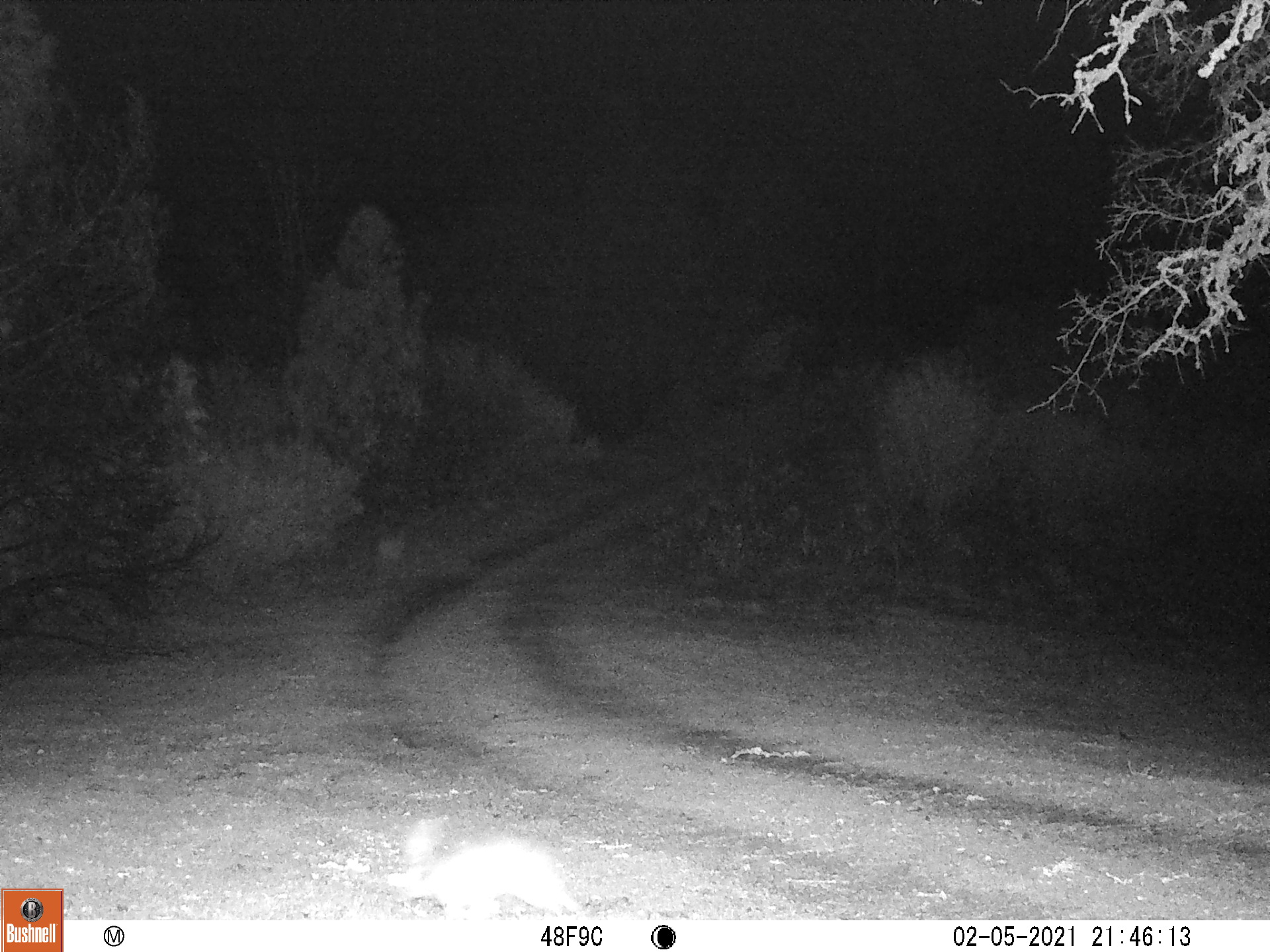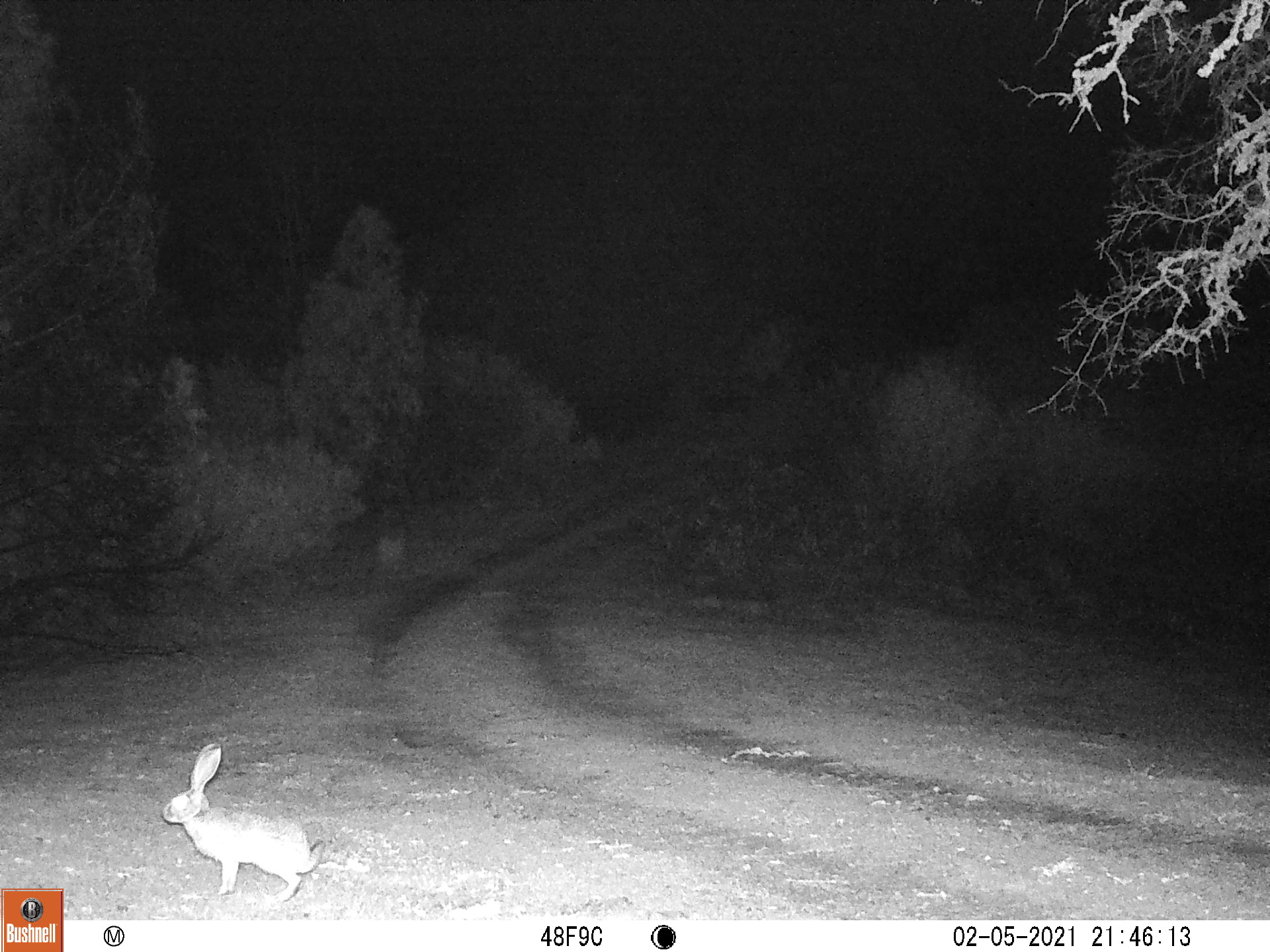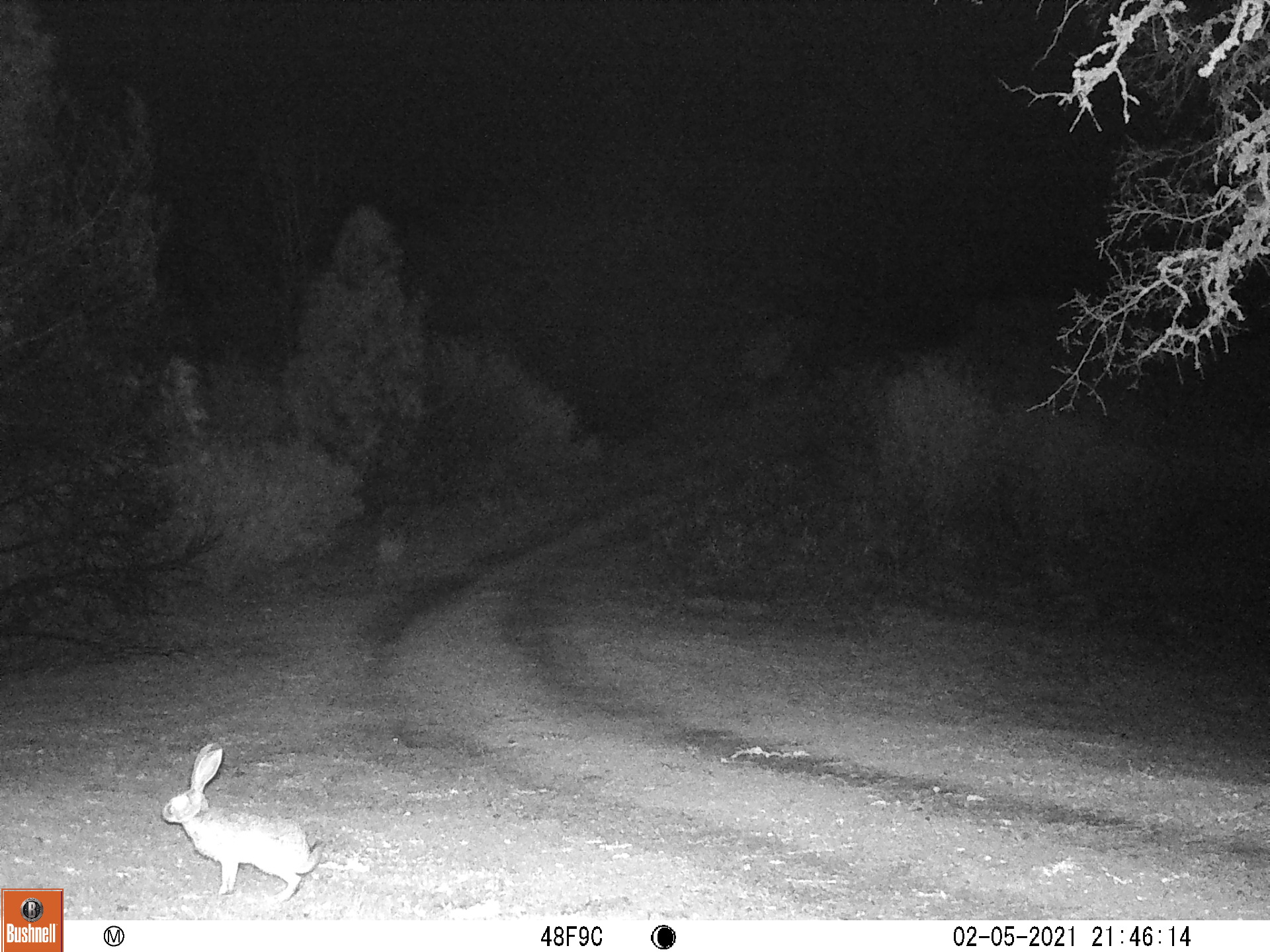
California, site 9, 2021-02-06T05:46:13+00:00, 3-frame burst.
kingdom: Animalia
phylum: Chordata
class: Mammalia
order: Lagomorpha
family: Leporidae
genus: Lepus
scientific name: Lepus californicus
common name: black-tailed jackrabbit